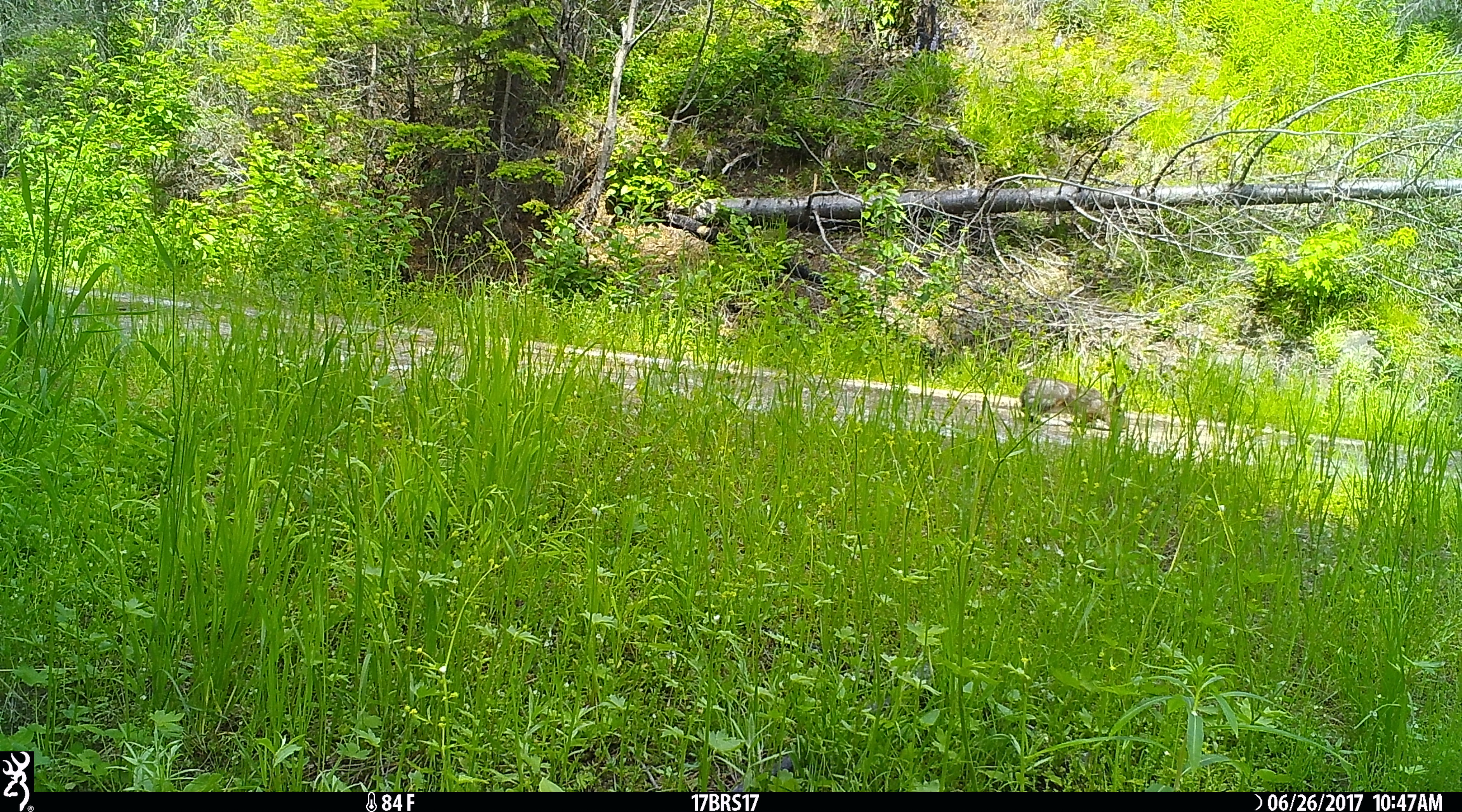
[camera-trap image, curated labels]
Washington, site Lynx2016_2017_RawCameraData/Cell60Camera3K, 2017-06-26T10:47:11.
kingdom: Animalia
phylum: Chordata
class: Mammalia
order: Lagomorpha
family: Leporidae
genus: Lepus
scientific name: Lepus americanus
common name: snowshoe hare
Lepus americanus (snowshoe hare). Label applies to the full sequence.